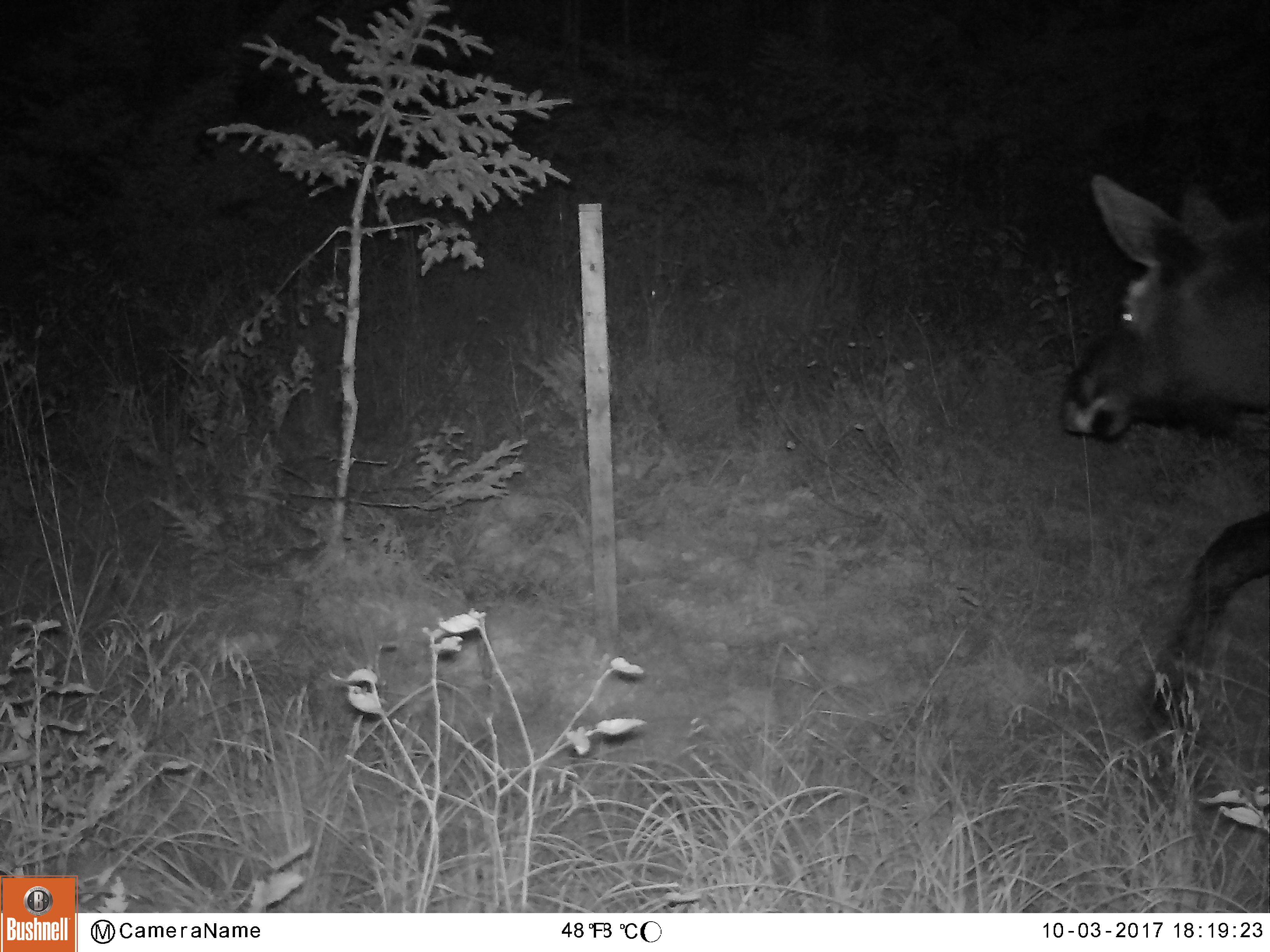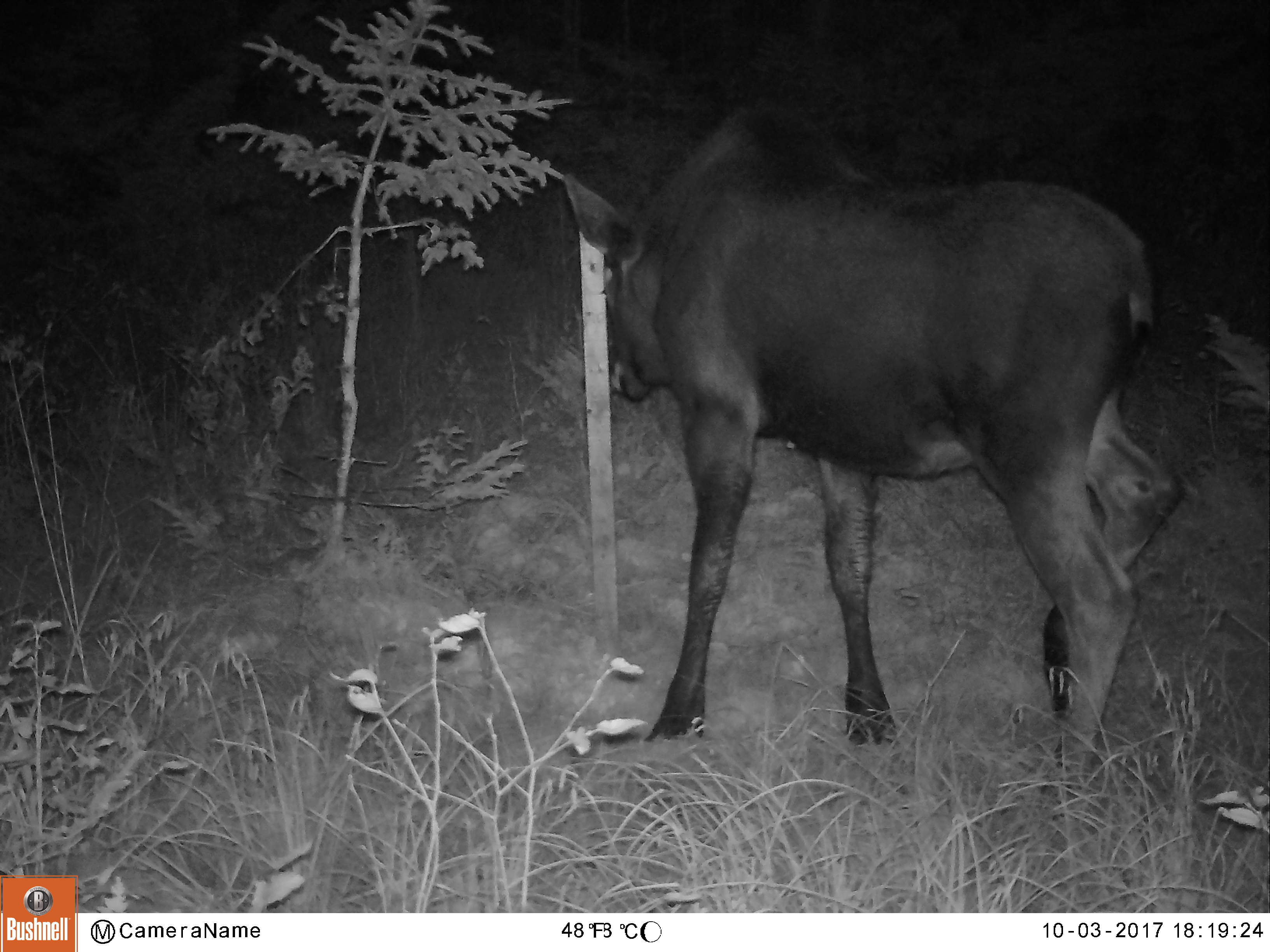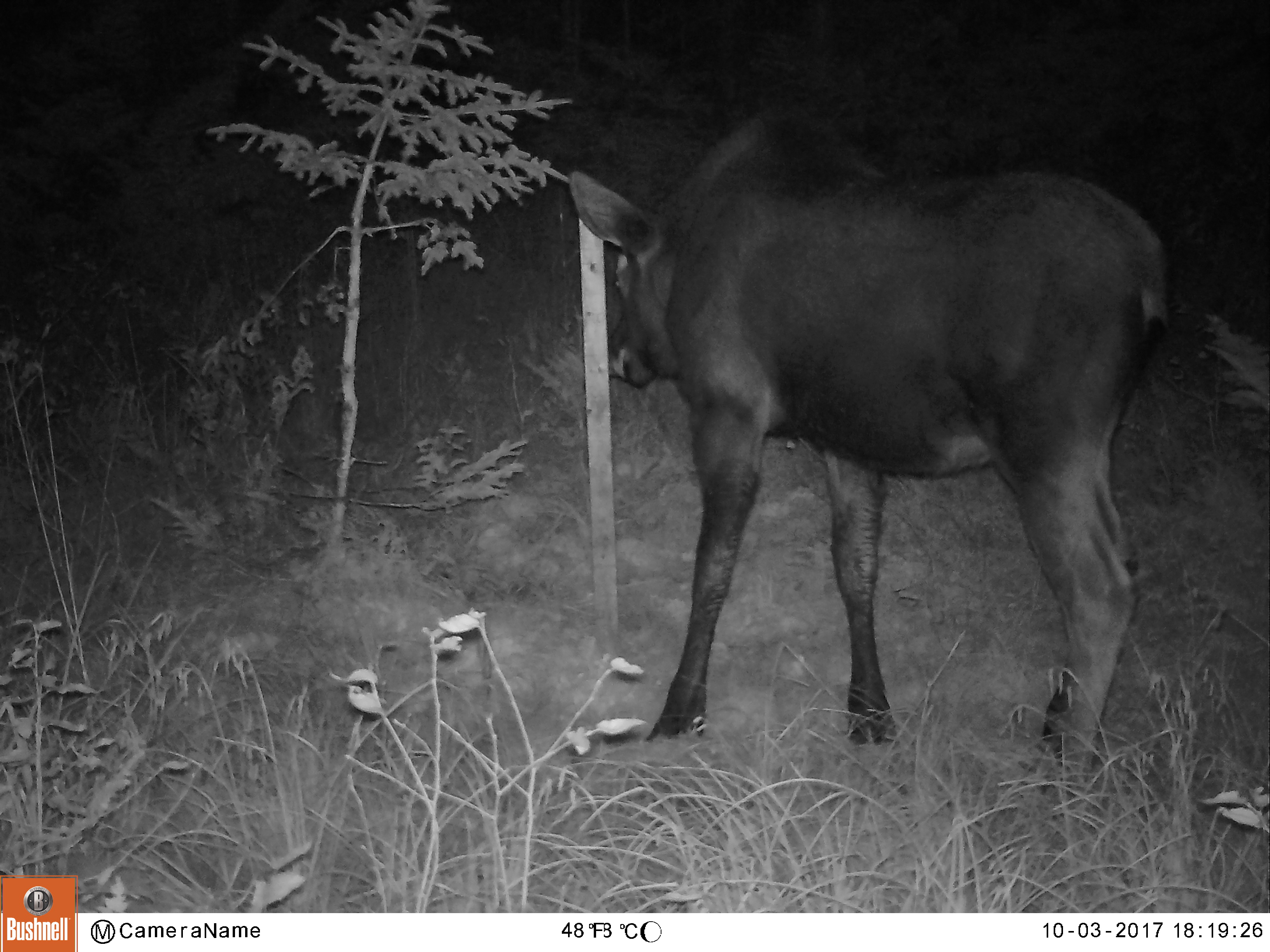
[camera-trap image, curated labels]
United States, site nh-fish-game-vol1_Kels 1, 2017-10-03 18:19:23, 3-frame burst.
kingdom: Animalia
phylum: Chordata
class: Mammalia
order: Artiodactyla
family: Cervidae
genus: Alces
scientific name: Alces alces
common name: moose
Moose (Alces alces).